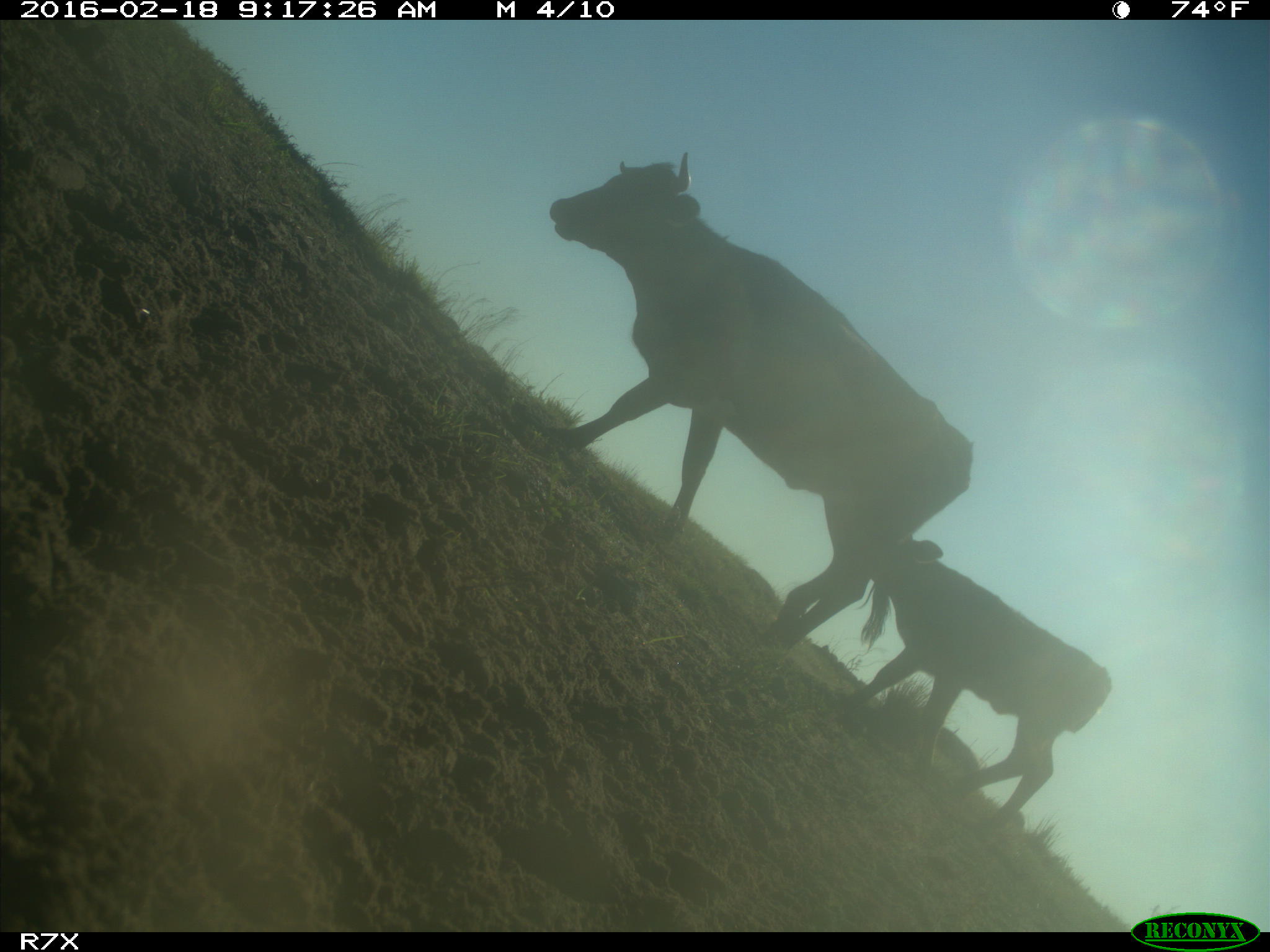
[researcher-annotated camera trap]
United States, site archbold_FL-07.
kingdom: Animalia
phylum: Chordata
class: Mammalia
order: Artiodactyla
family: Bovidae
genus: Bos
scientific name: Bos taurus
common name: domestic cow